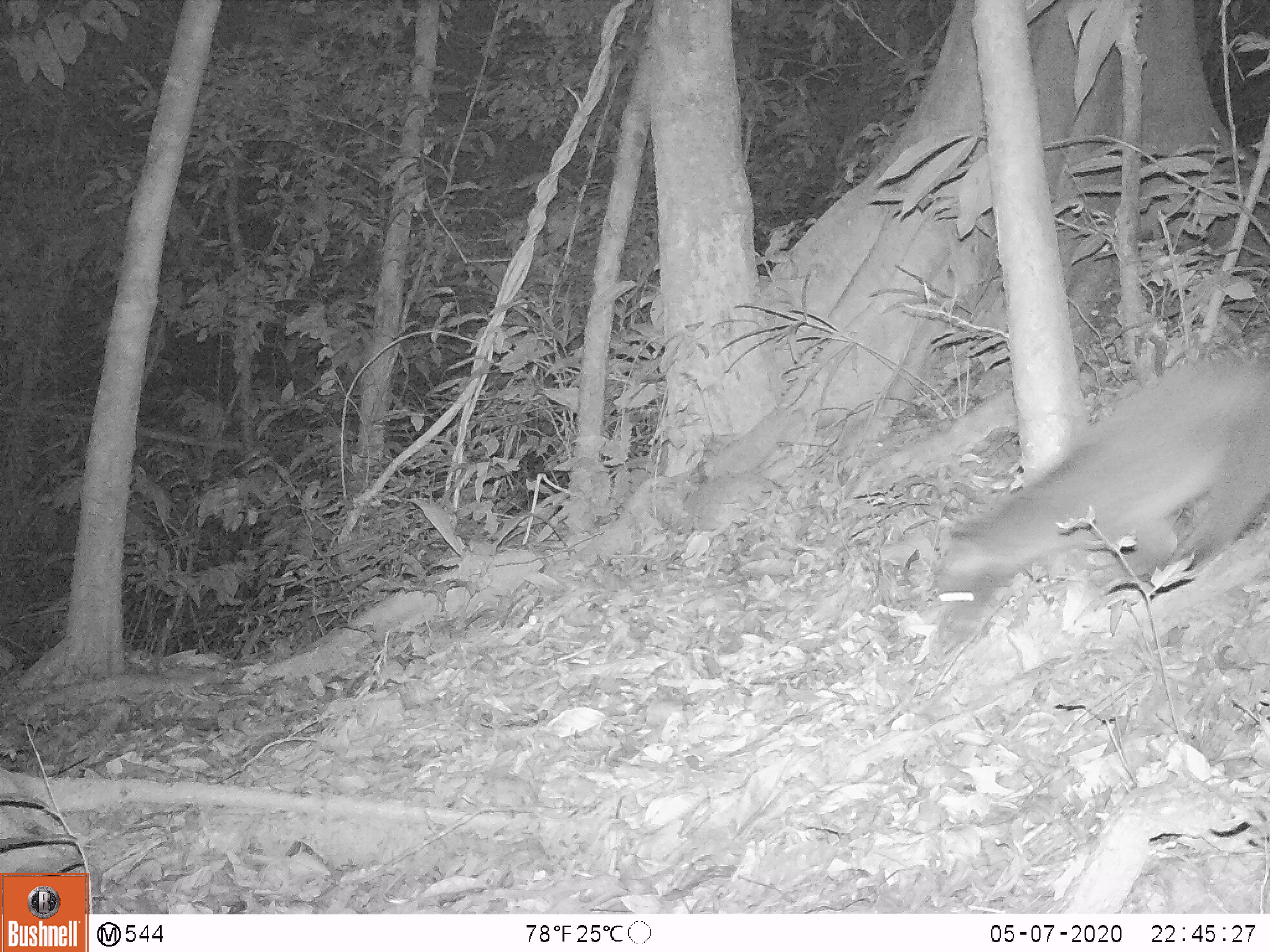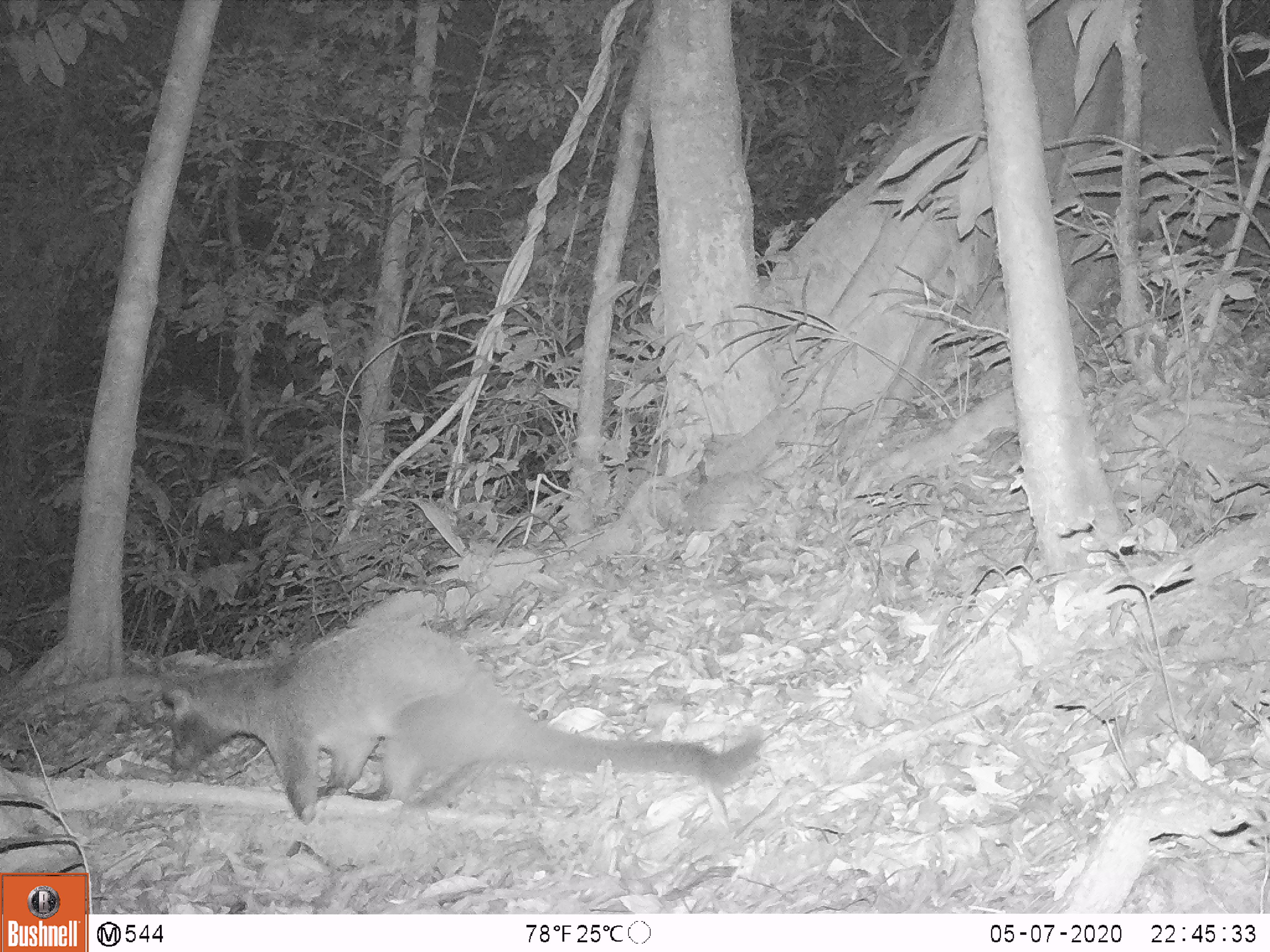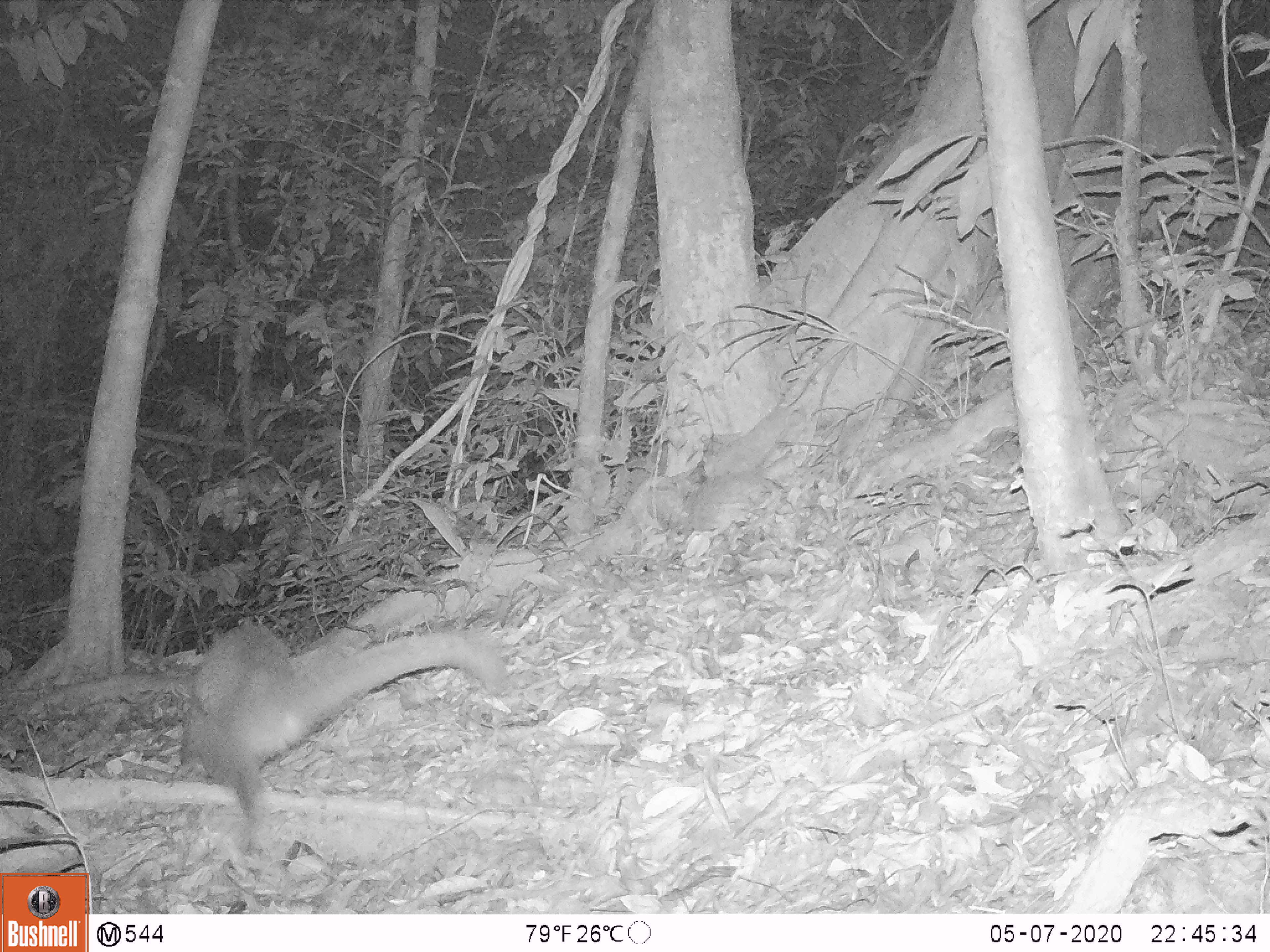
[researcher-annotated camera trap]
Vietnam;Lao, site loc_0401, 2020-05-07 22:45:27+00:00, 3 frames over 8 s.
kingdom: Animalia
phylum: Chordata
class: Mammalia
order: Carnivora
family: Viverridae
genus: Paguma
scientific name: Paguma larvata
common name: masked palm civet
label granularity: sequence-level